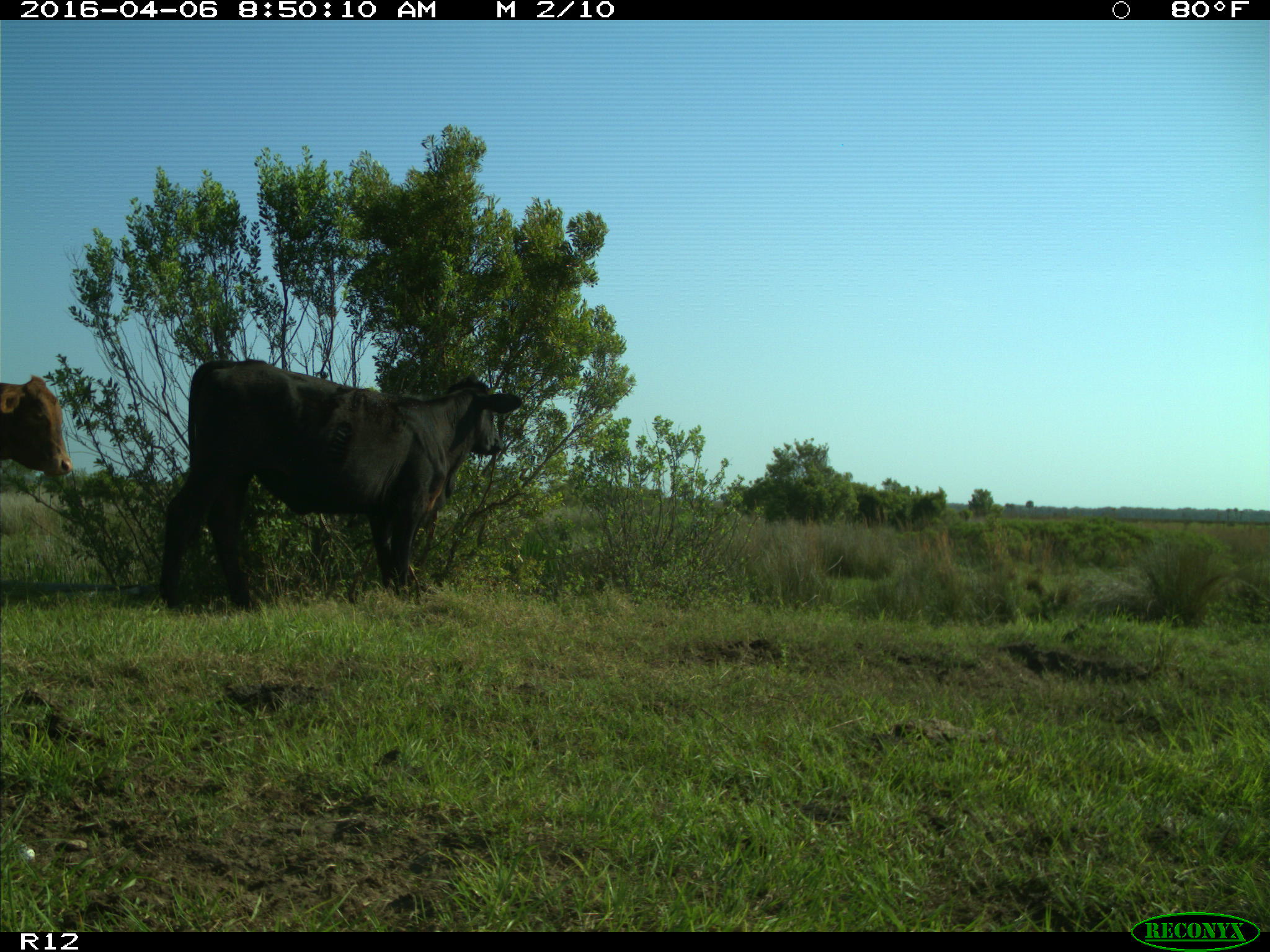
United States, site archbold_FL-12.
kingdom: Animalia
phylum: Chordata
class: Mammalia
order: Artiodactyla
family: Bovidae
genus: Bos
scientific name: Bos taurus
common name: domestic cow